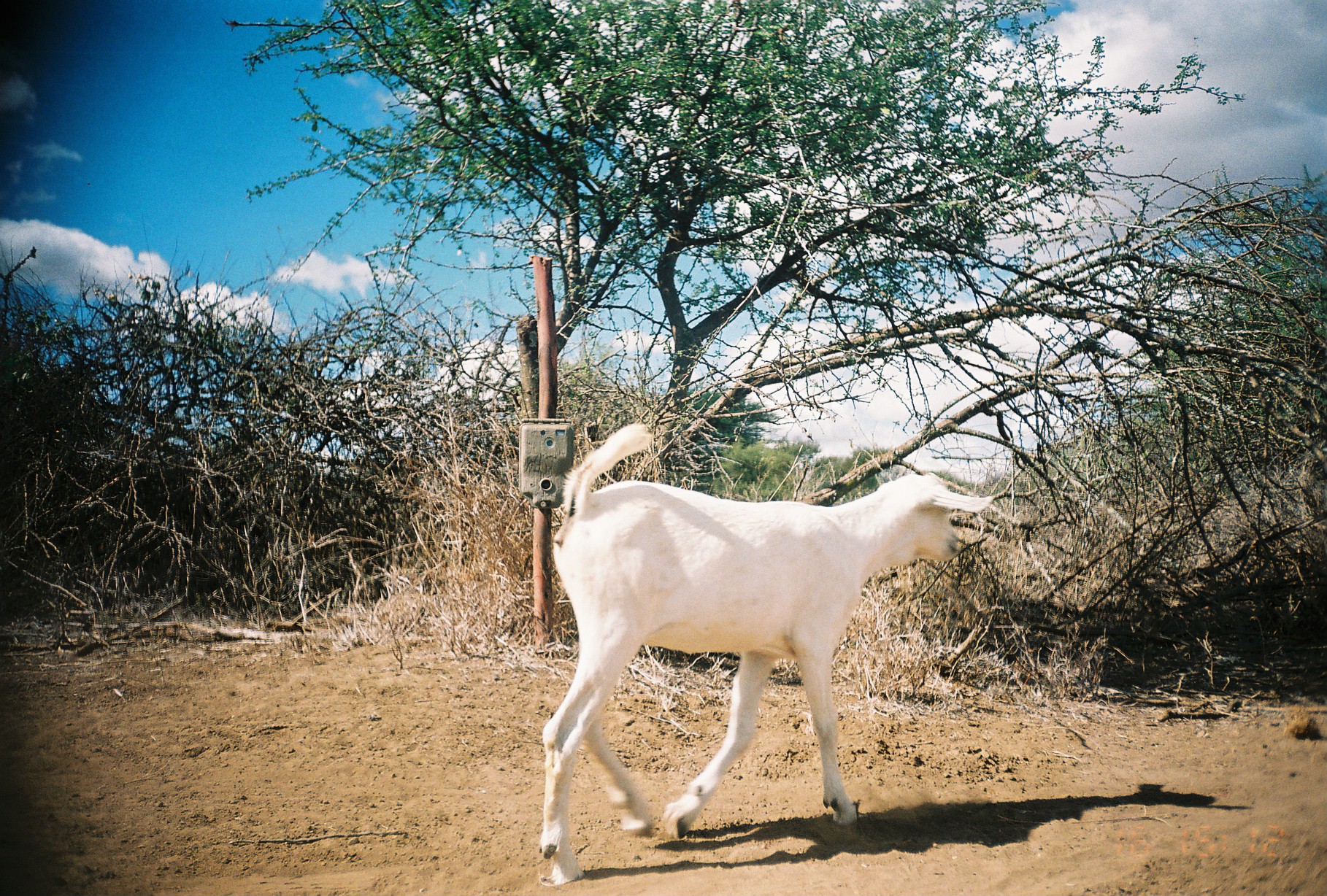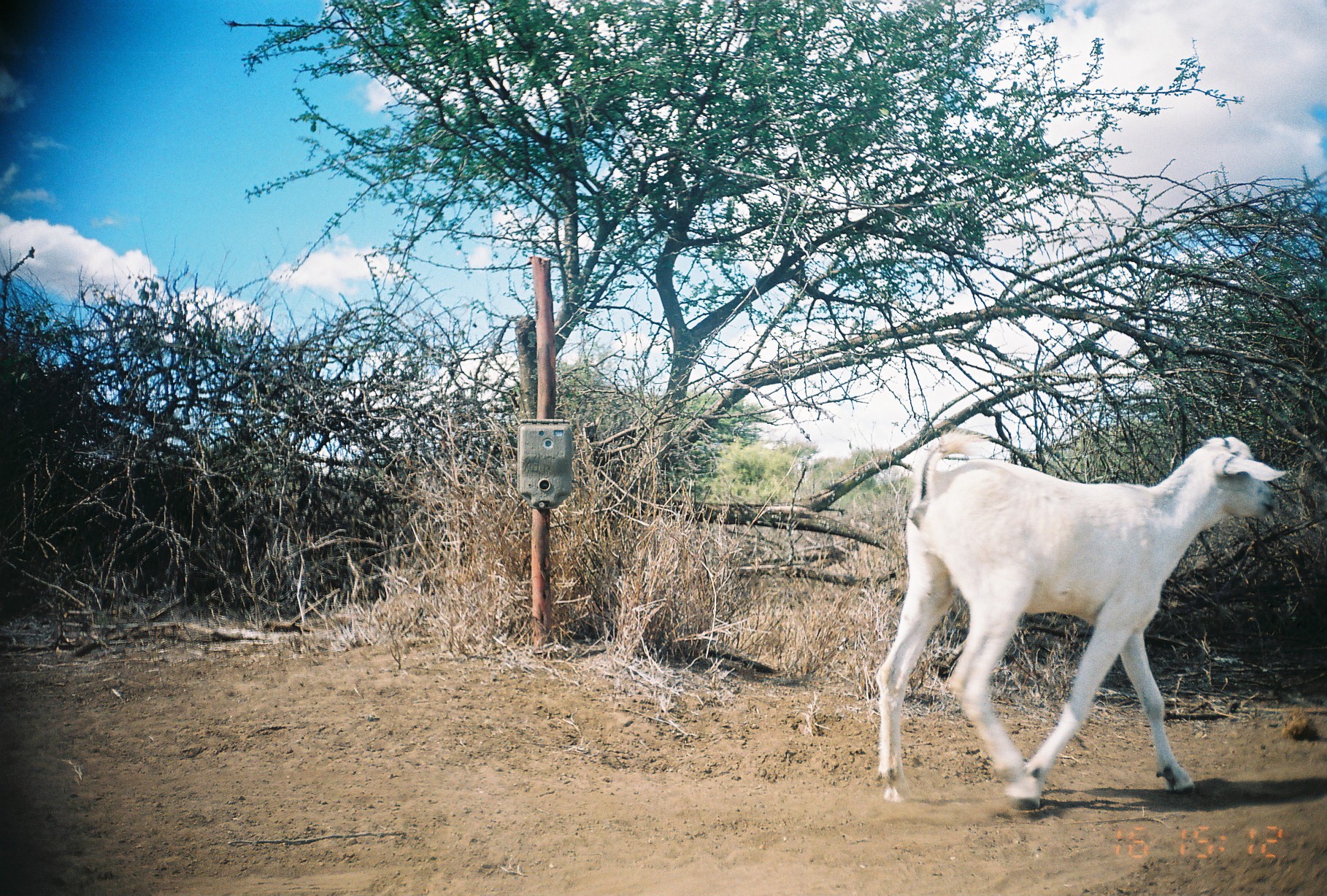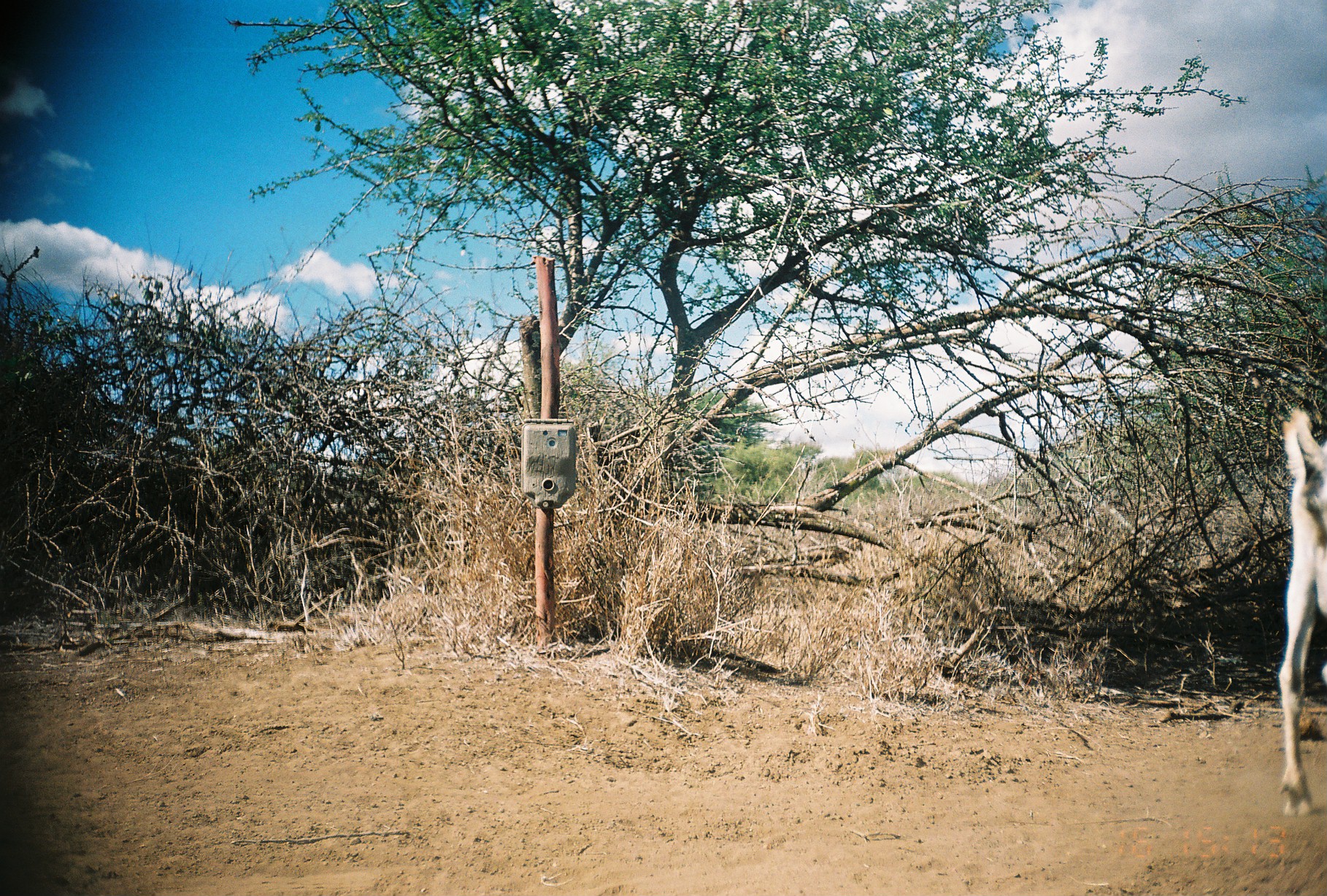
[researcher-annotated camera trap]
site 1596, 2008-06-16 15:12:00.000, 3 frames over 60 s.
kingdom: Animalia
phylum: Chordata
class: Mammalia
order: Artiodactyla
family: Bovidae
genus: Capra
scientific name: Capra aegagrus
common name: wild goat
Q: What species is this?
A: Capra aegagrus (wild goat).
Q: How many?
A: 1.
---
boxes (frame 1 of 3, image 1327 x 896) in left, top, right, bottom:
capra aegagrus: 532, 419, 993, 885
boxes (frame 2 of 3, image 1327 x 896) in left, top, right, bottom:
capra aegagrus: 873, 425, 1288, 810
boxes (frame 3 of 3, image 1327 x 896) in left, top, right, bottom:
capra aegagrus: 1277, 402, 1327, 825